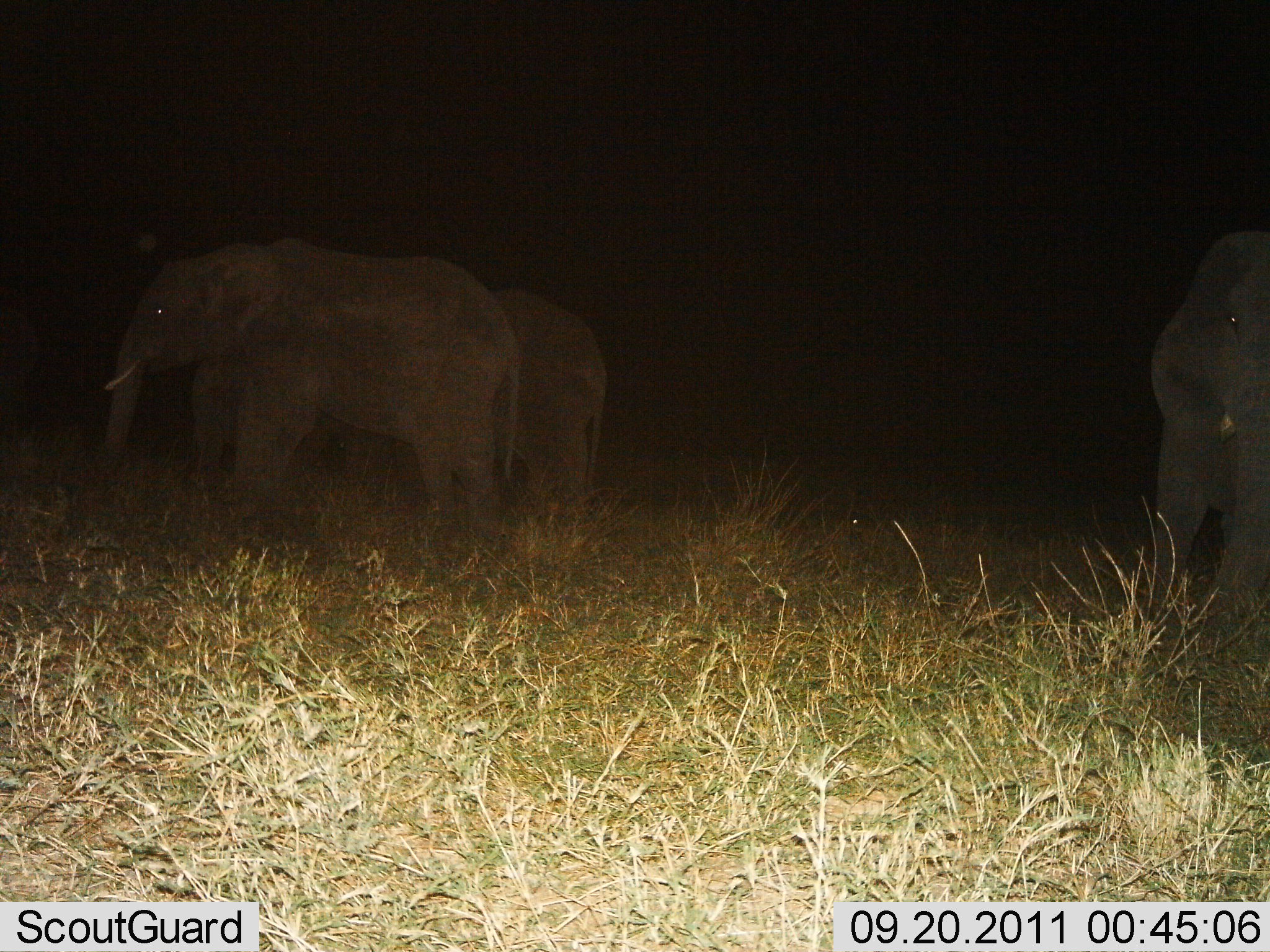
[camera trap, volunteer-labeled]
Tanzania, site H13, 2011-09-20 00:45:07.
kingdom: Animalia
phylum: Chordata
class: Mammalia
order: Proboscidea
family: Elephantidae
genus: Loxodonta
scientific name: Loxodonta africana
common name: african bush elephant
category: elephant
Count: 3.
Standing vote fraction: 80%.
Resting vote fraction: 0%.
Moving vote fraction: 20%.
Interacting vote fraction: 0%.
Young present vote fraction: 0%.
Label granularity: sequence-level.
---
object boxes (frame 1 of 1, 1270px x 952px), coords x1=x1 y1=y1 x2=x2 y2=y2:
animal: x1=178 y1=242 x2=608 y2=560; x1=104 y1=238 x2=507 y2=556; x1=1147 y1=234 x2=1269 y2=663